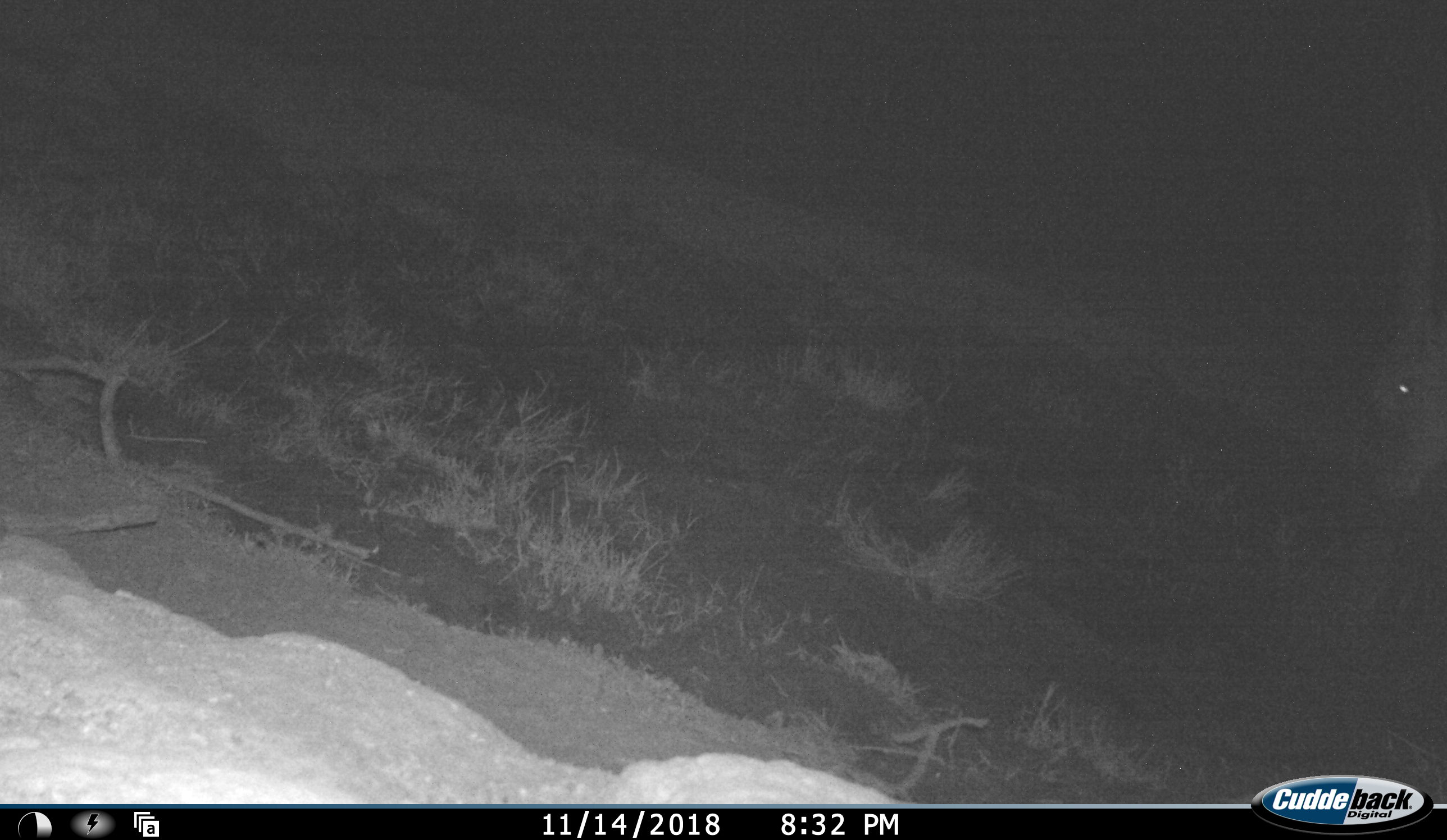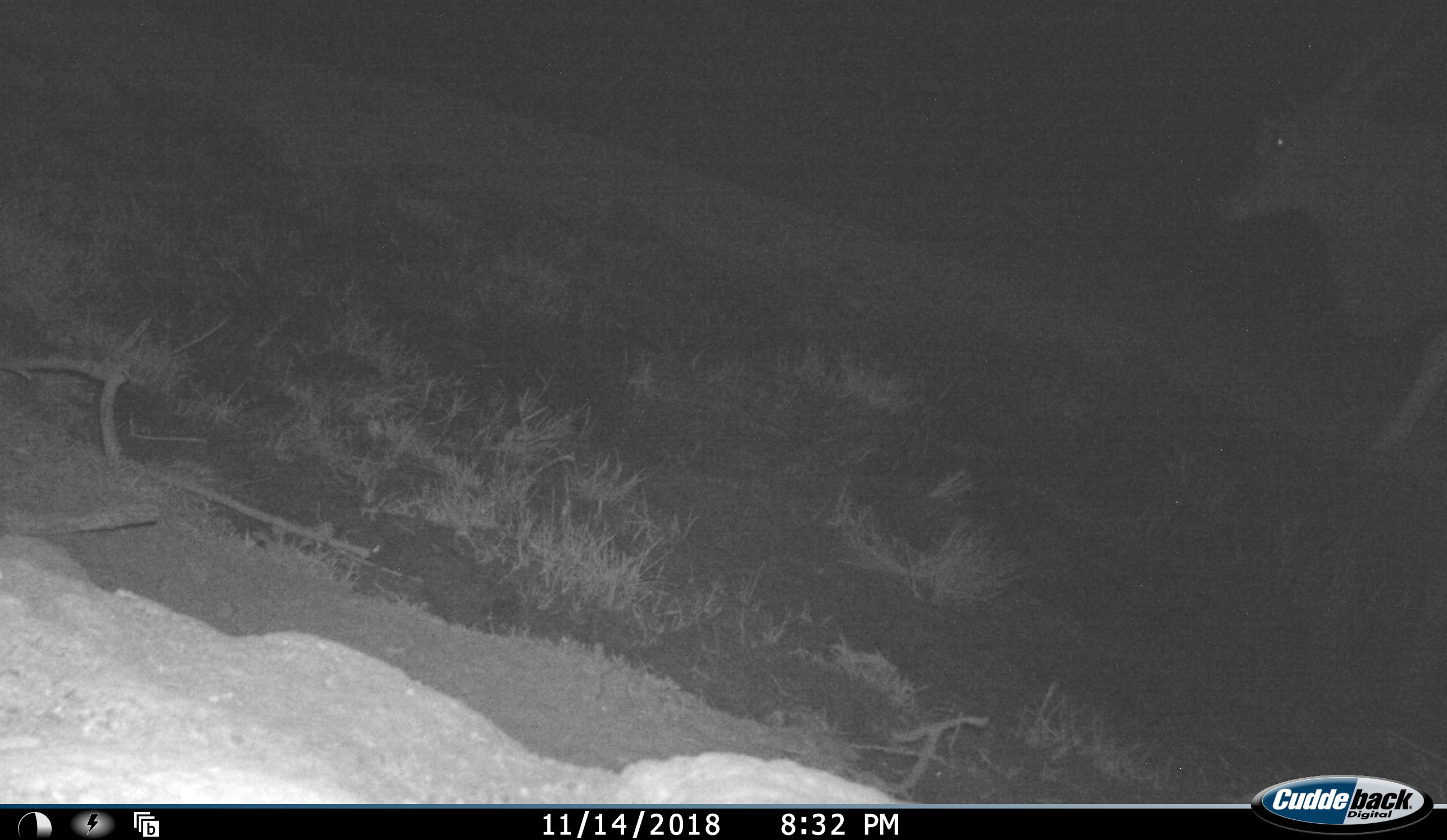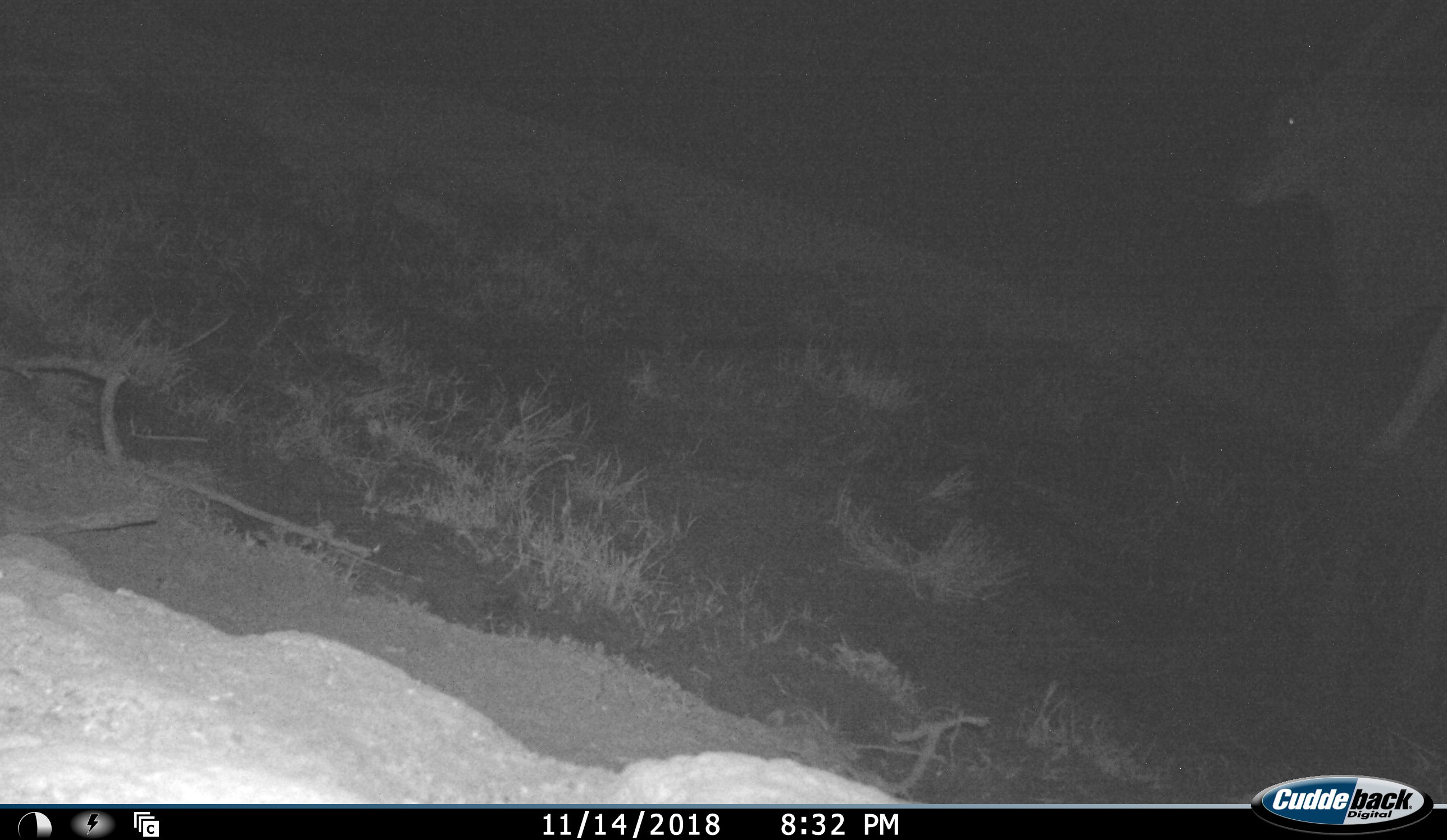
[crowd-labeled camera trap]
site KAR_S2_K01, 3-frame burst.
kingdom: Animalia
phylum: Chordata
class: Mammalia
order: Artiodactyla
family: Bovidae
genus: Tragelaphus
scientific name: Tragelaphus oryx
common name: eland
Eland (Tragelaphus oryx), count 1. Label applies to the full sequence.